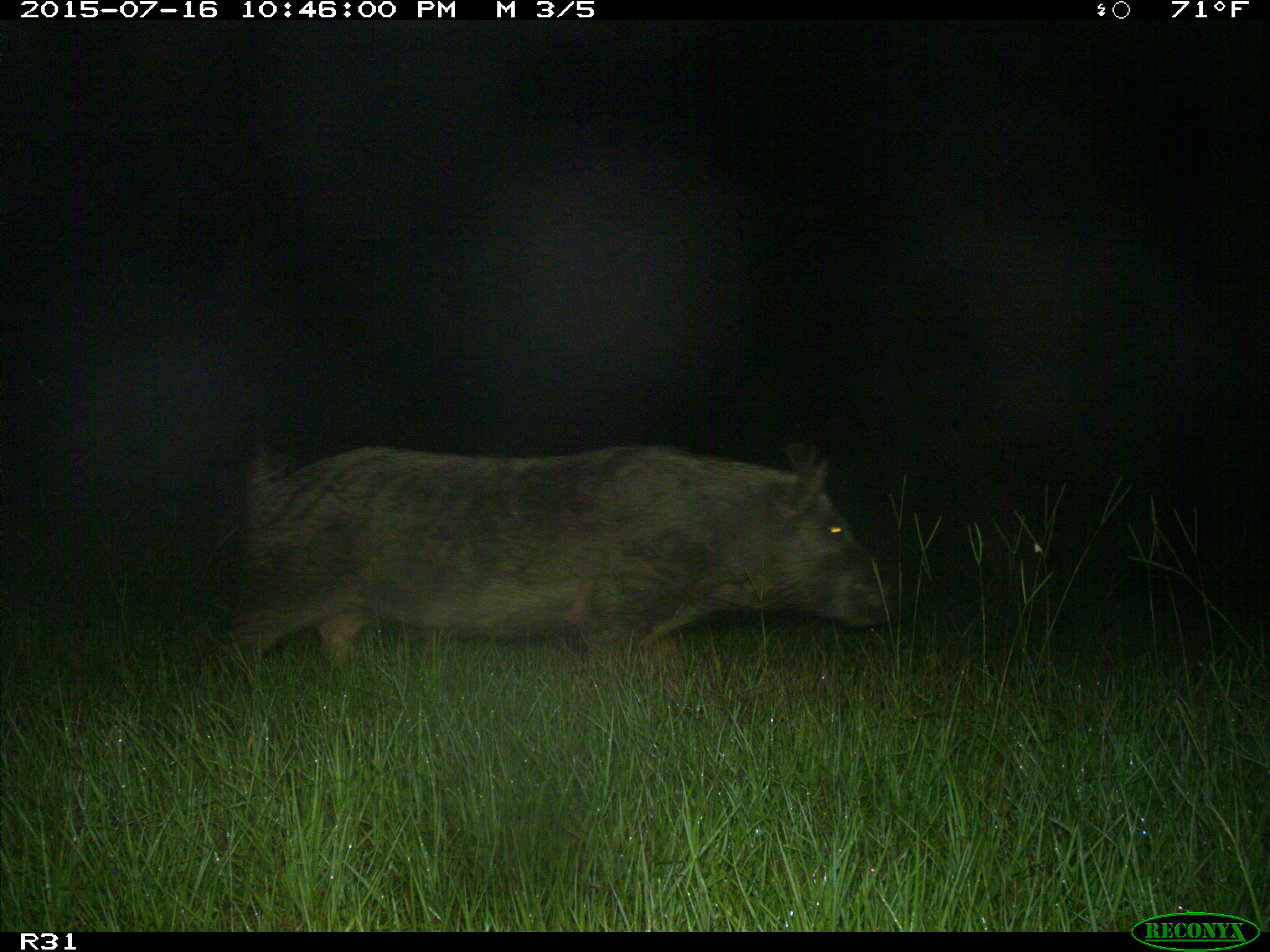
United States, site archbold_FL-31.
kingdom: Animalia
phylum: Chordata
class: Mammalia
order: Artiodactyla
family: Suidae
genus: Sus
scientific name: Sus scrofa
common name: wild boar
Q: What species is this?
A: Sus scrofa (wild boar).